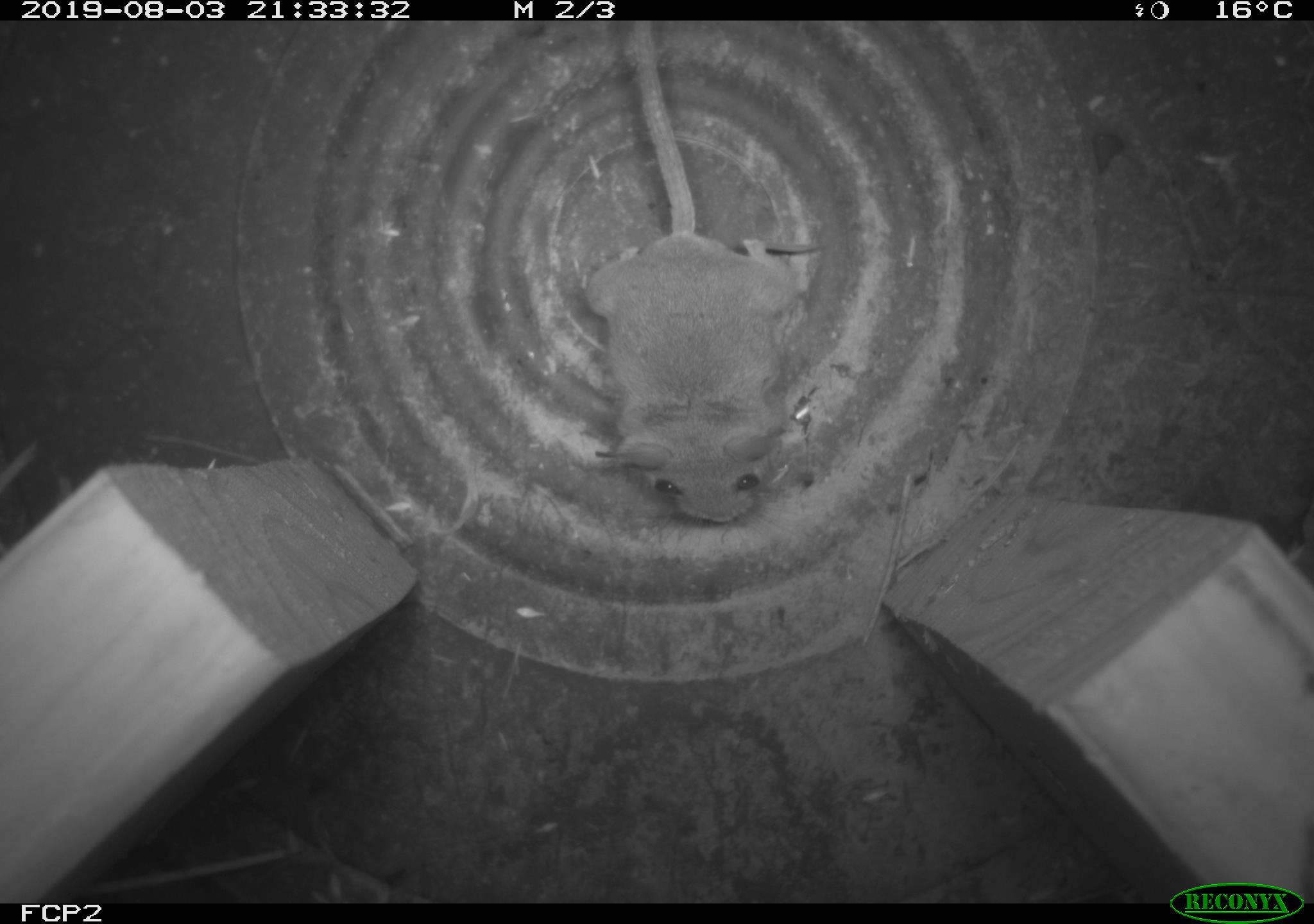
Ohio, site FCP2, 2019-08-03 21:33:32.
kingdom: Animalia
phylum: Chordata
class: Mammalia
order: Rodentia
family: Cricetidae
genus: Peromyscus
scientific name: Peromyscus leucopus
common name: white-footed mouse